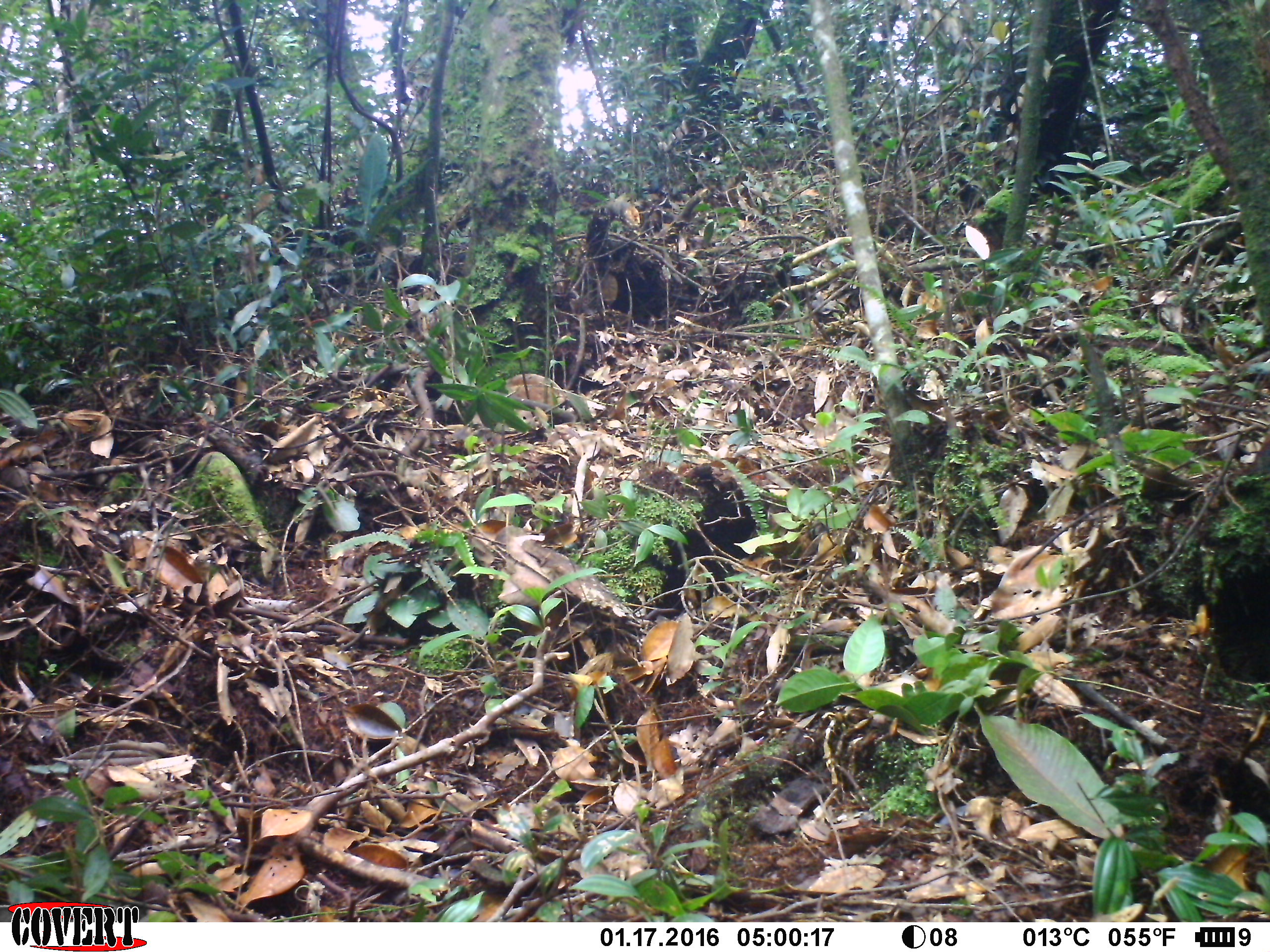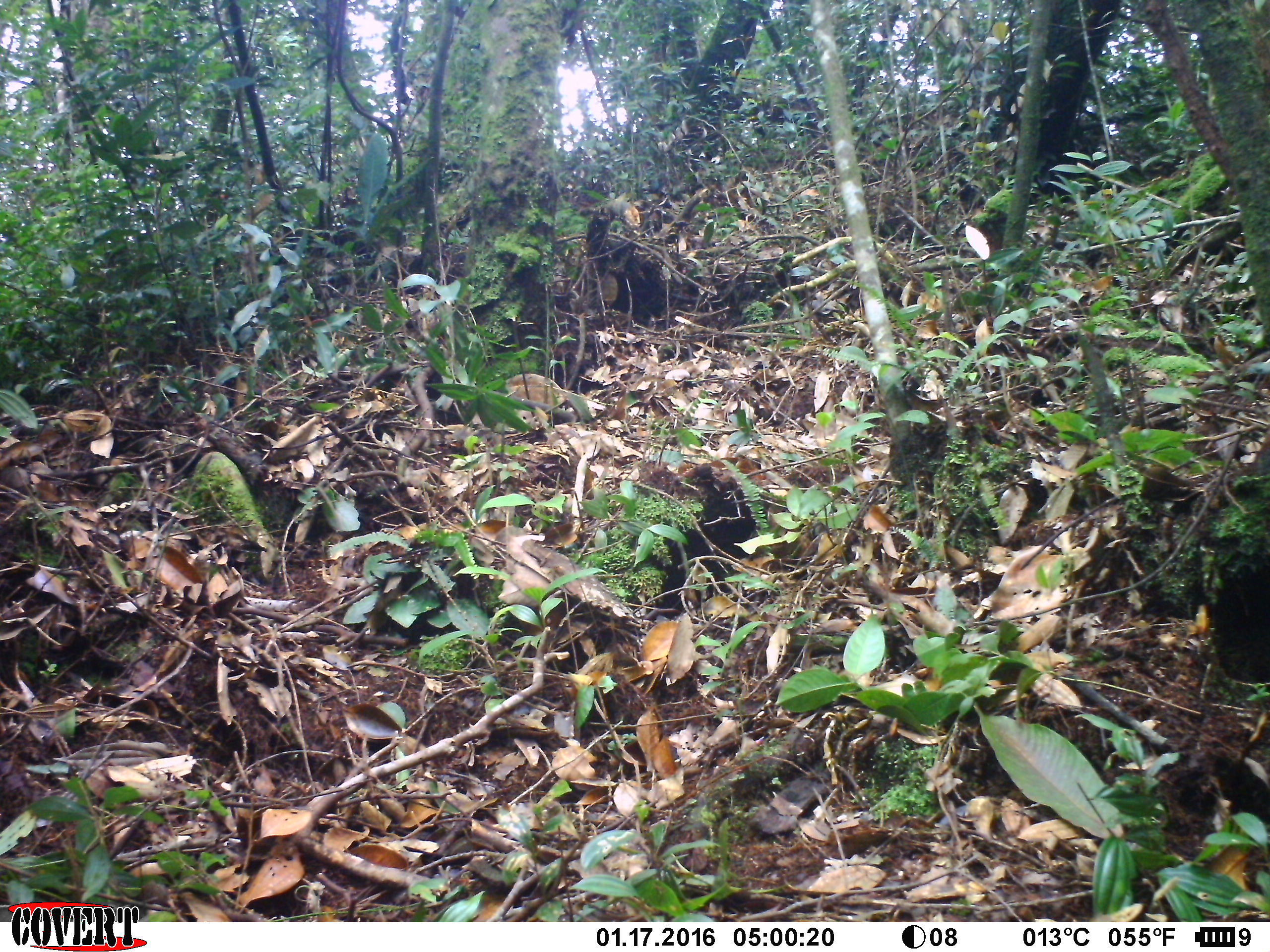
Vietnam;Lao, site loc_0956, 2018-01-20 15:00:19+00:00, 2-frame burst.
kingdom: Animalia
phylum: Chordata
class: Mammalia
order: Rodentia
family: Sciuridae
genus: Dremomys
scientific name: Dremomys rufigenis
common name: red-cheeked squirrel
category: red cheeked squirrel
Red cheeked squirrel (red-cheeked squirrel) (Dremomys rufigenis). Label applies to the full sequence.